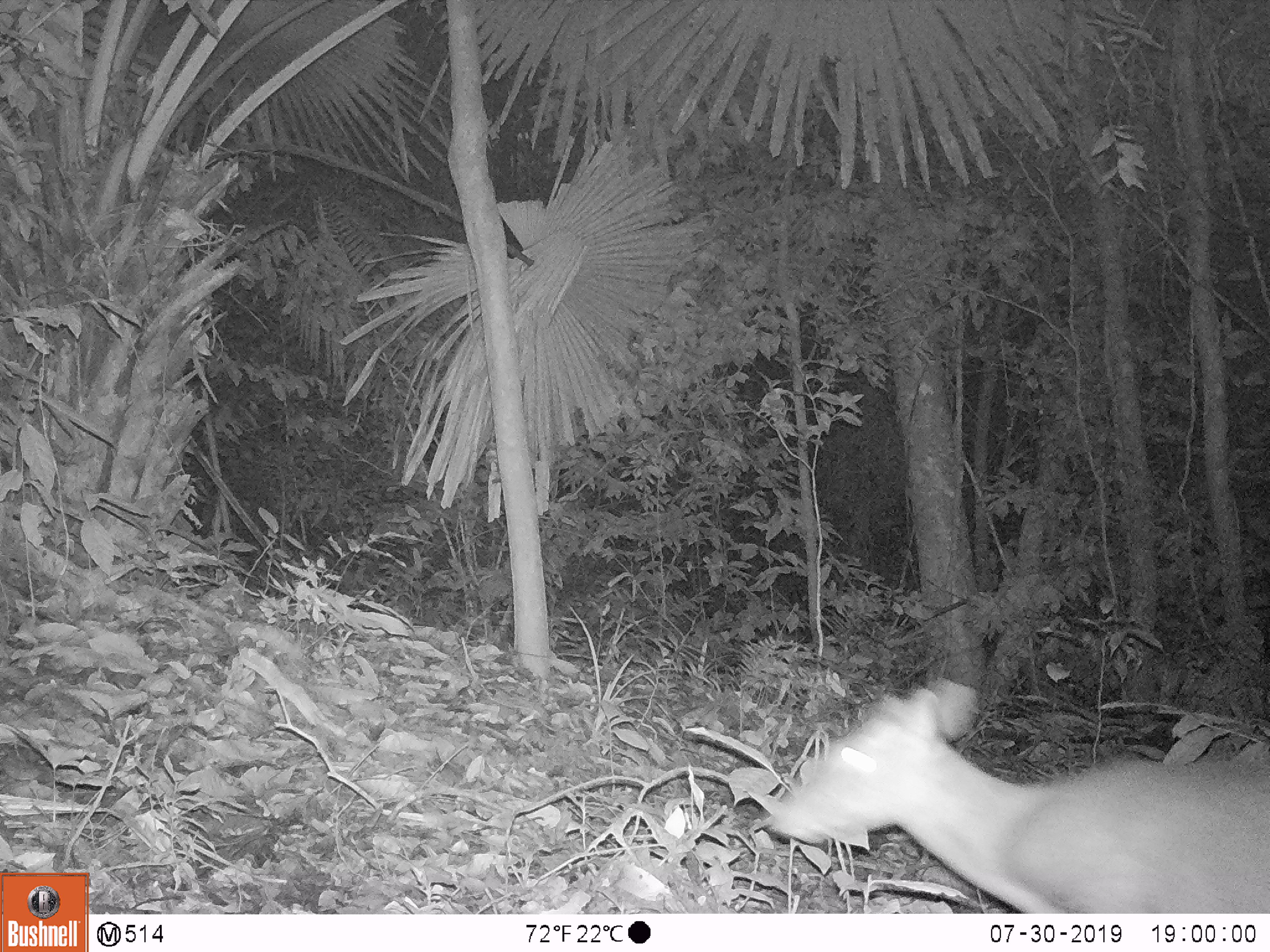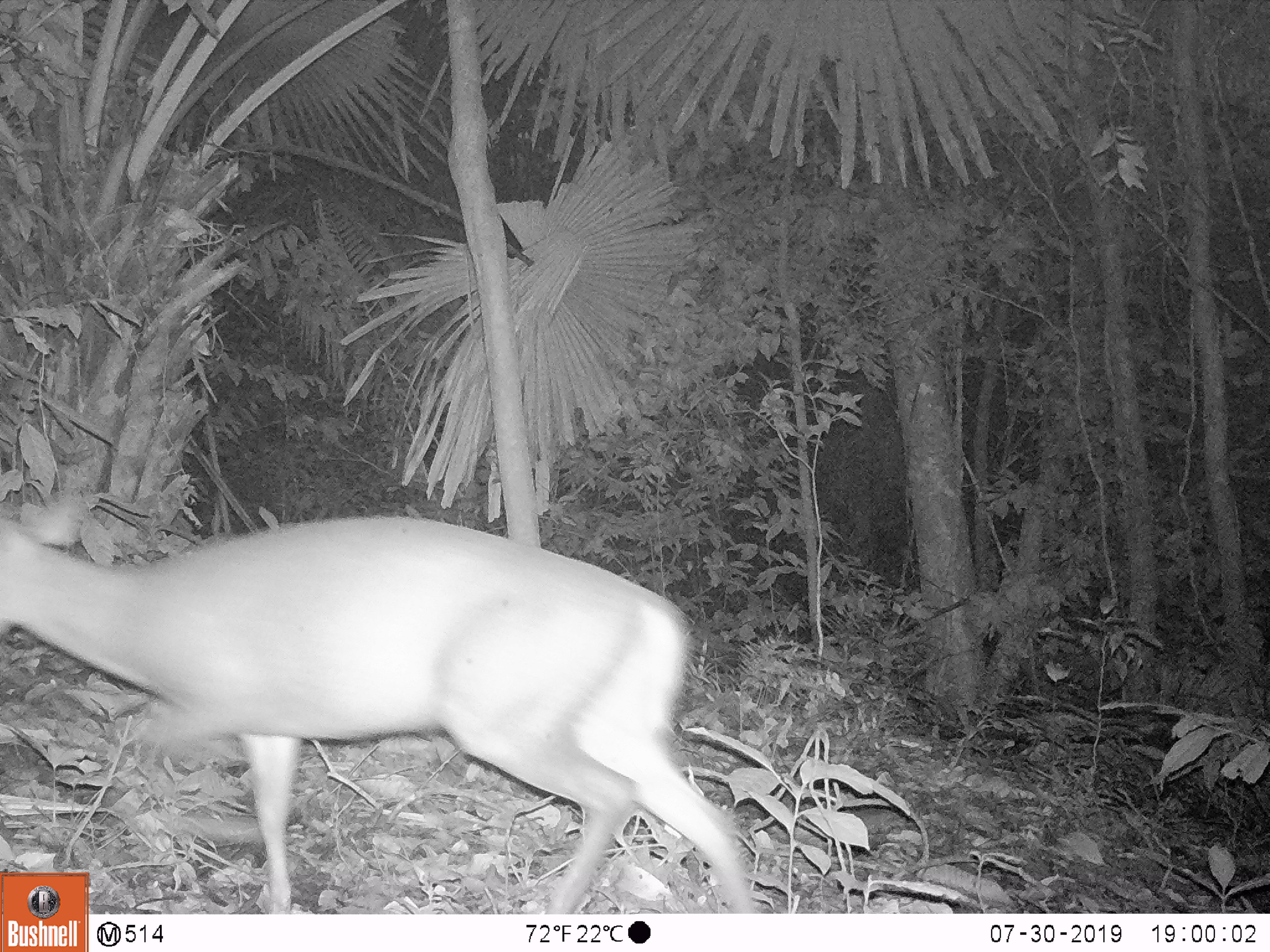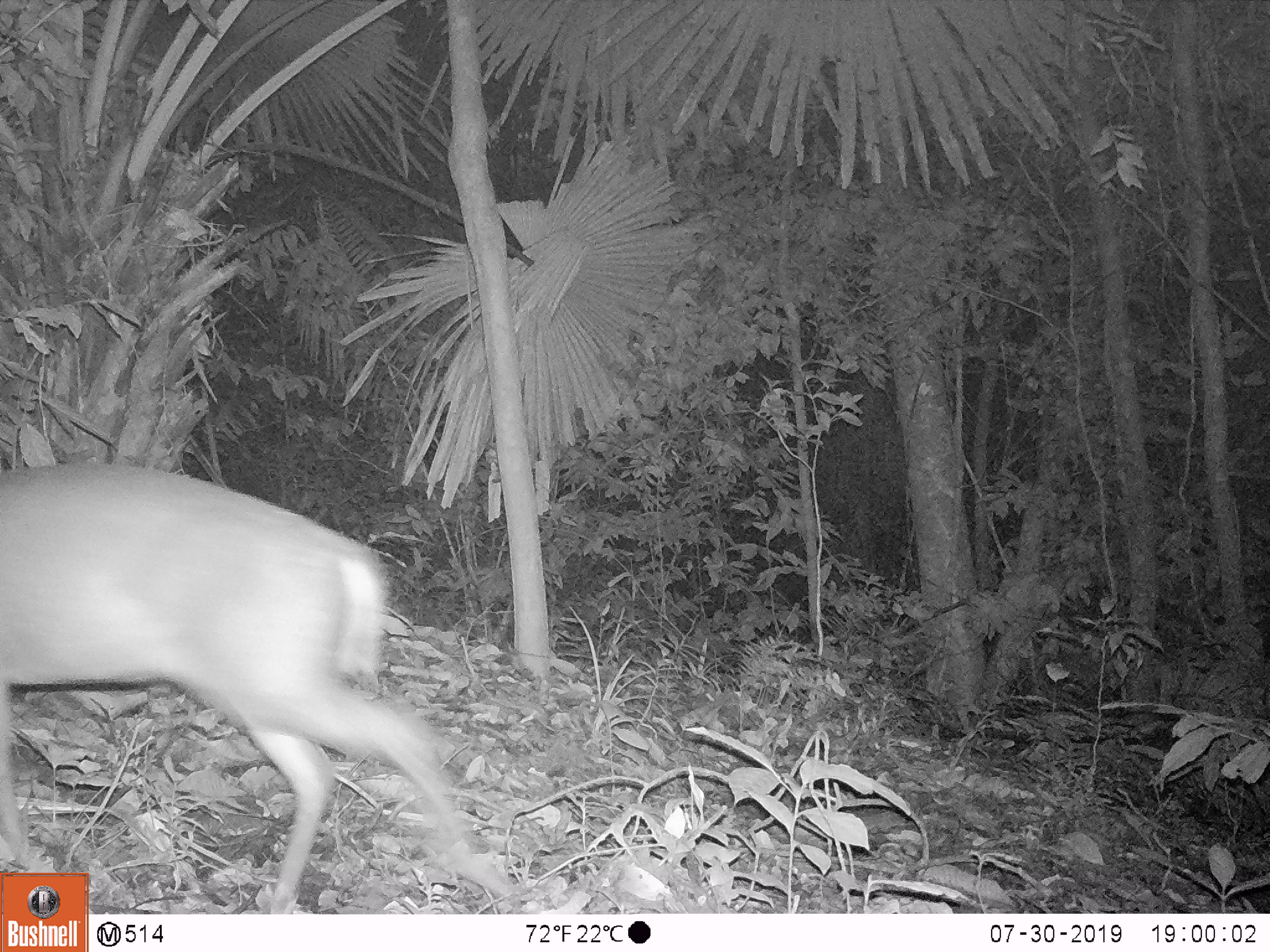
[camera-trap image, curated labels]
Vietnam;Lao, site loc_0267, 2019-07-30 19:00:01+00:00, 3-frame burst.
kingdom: Animalia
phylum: Chordata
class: Mammalia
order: Artiodactyla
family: Cervidae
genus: Muntiacus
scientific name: Muntiacus rooseveltorum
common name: roosevelt's muntjac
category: roosevelts muntjac group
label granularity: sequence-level